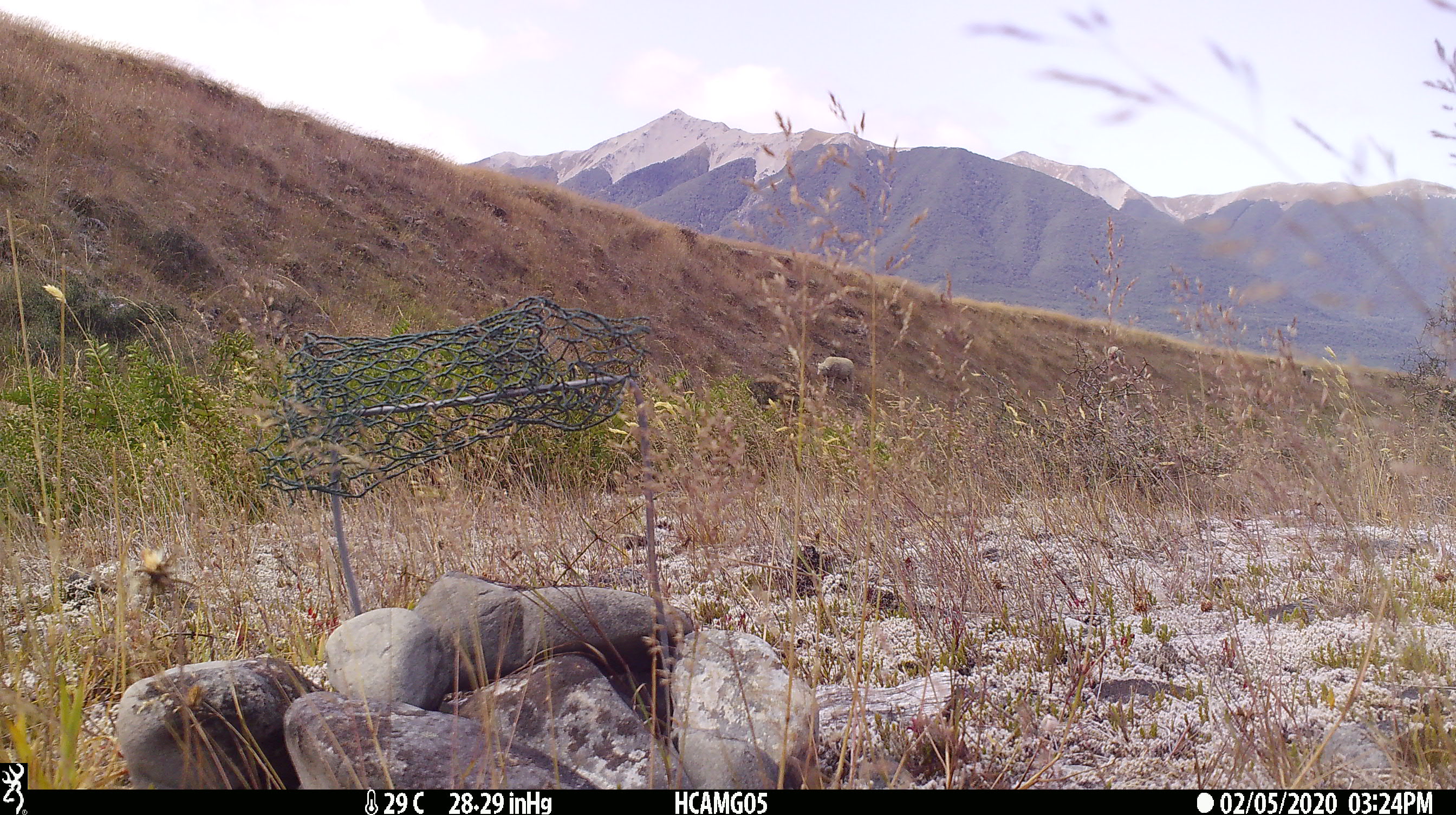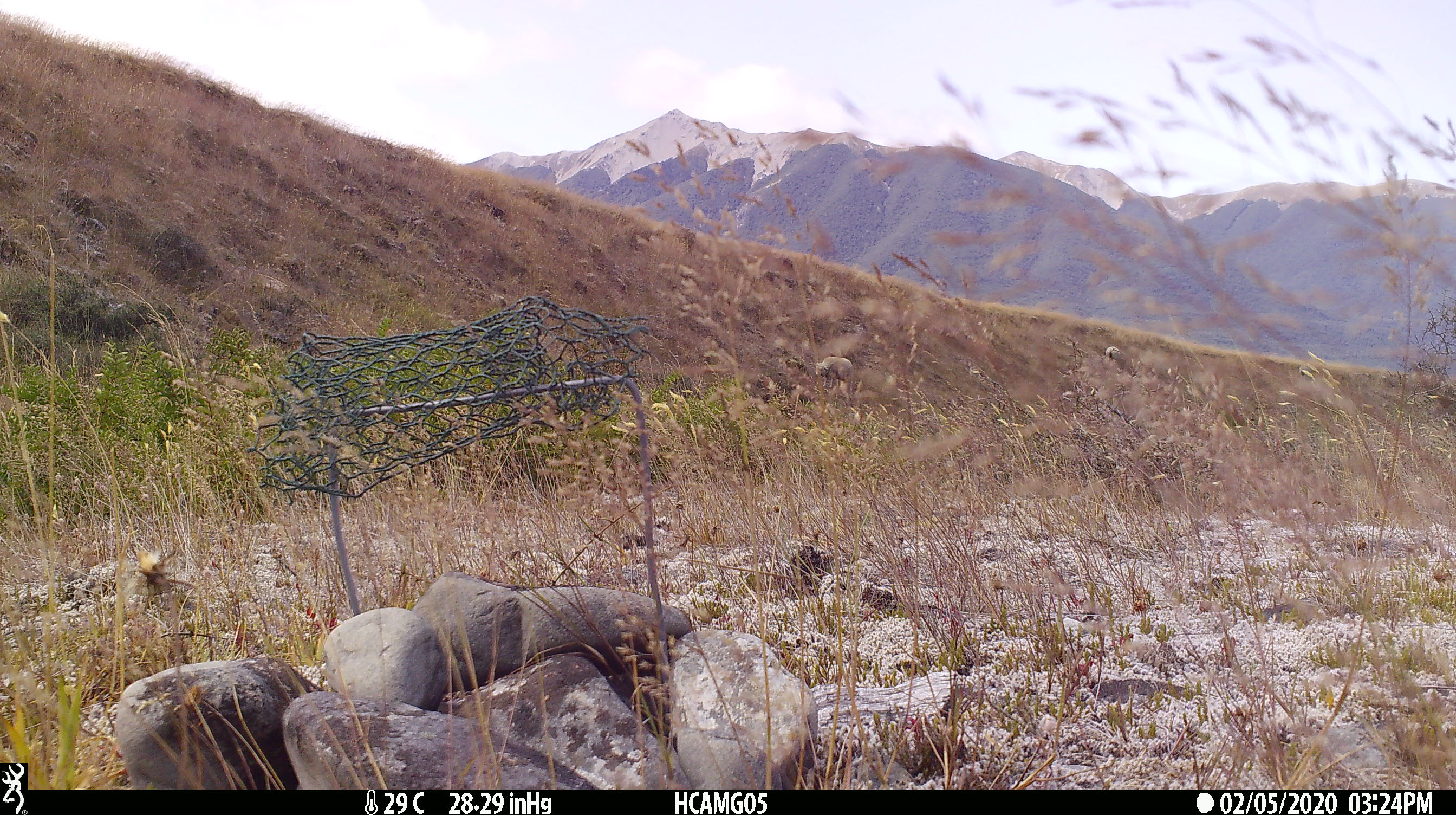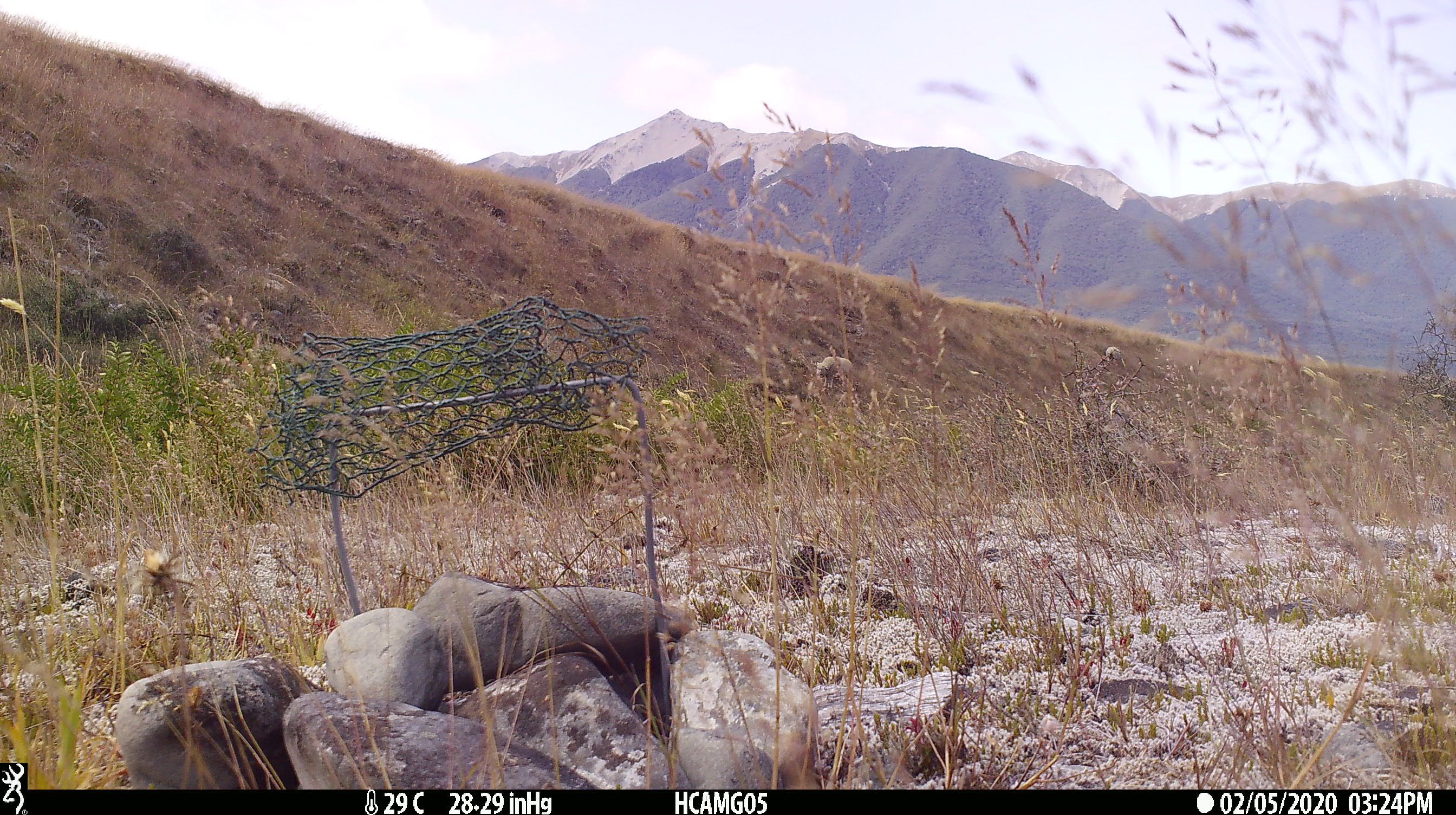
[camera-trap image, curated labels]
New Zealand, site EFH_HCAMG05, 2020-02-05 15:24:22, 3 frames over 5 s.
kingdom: Animalia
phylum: Chordata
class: Mammalia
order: Artiodactyla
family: Bovidae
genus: Ovis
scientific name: Ovis aries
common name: domestic sheep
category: sheep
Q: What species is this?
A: Sheep (domestic sheep) (Ovis aries).